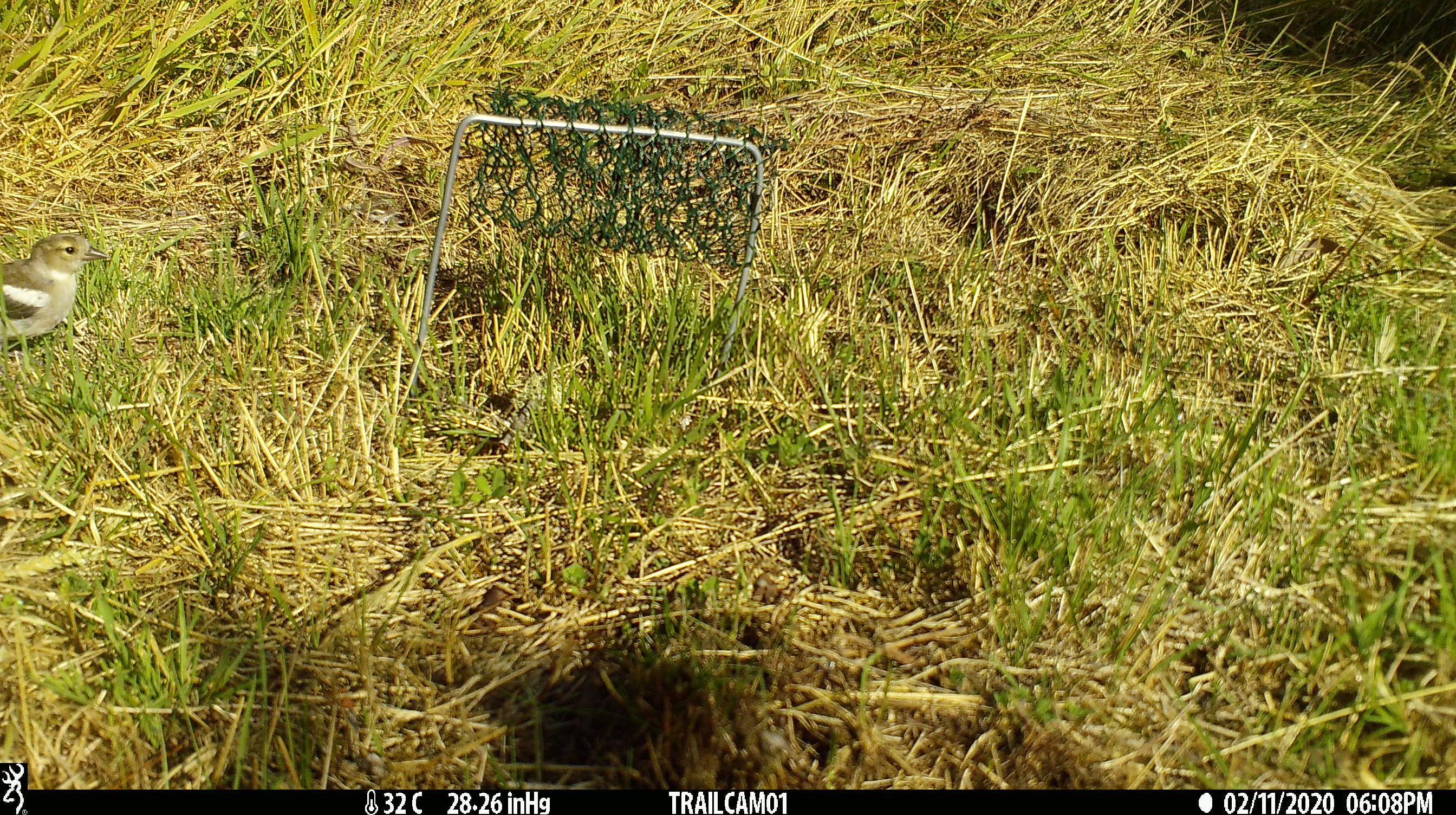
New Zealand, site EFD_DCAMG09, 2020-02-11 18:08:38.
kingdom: Animalia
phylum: Chordata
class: Aves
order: Passeriformes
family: Fringillidae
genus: Fringilla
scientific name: Fringilla coelebs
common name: common chaffinch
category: chaffinch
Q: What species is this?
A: Chaffinch (common chaffinch) (Fringilla coelebs).